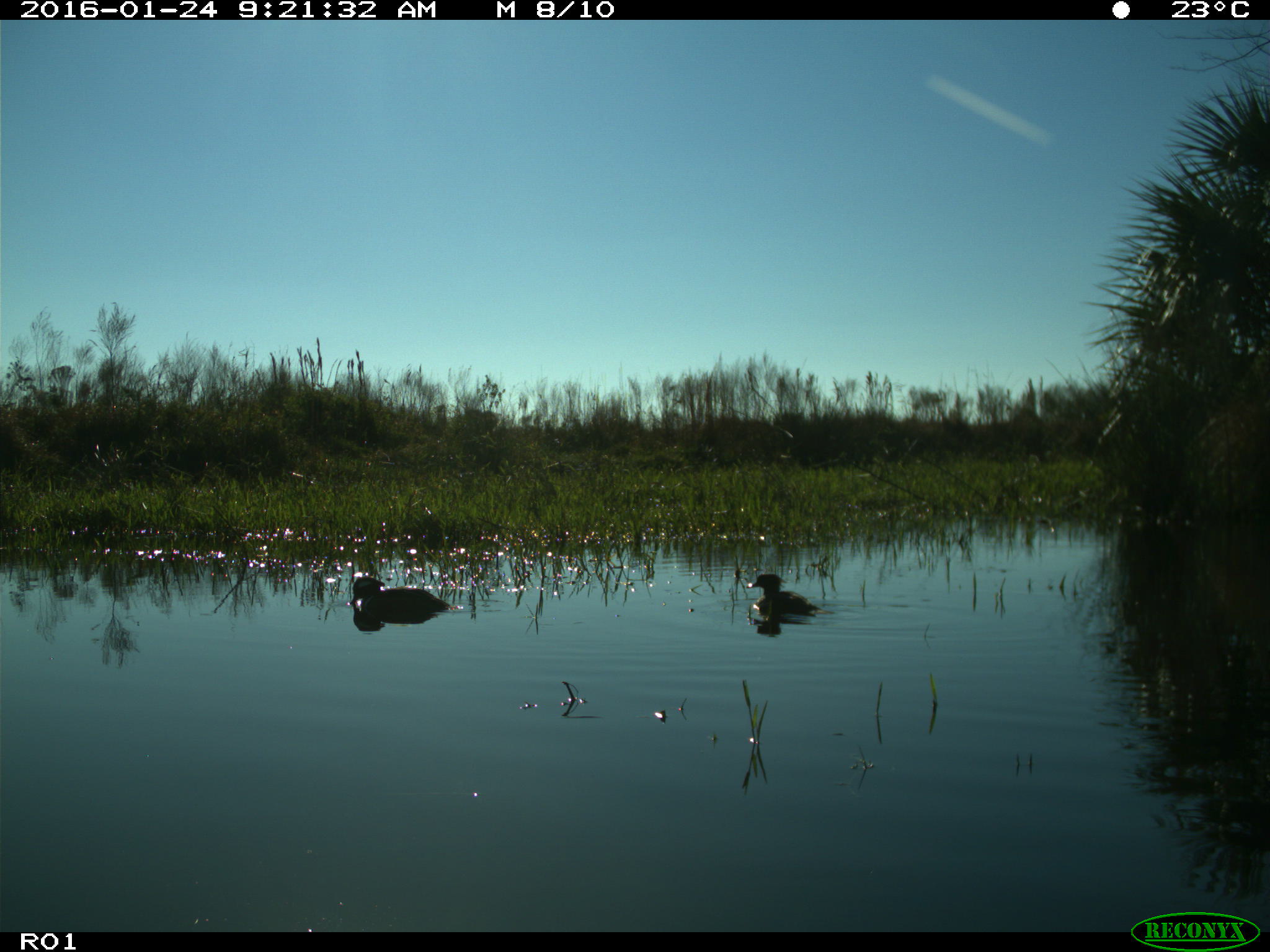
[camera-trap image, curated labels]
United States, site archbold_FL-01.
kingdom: Animalia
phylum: Chordata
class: Aves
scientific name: Aves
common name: birds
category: unidentified bird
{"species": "unidentified bird (birds) (Aves)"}